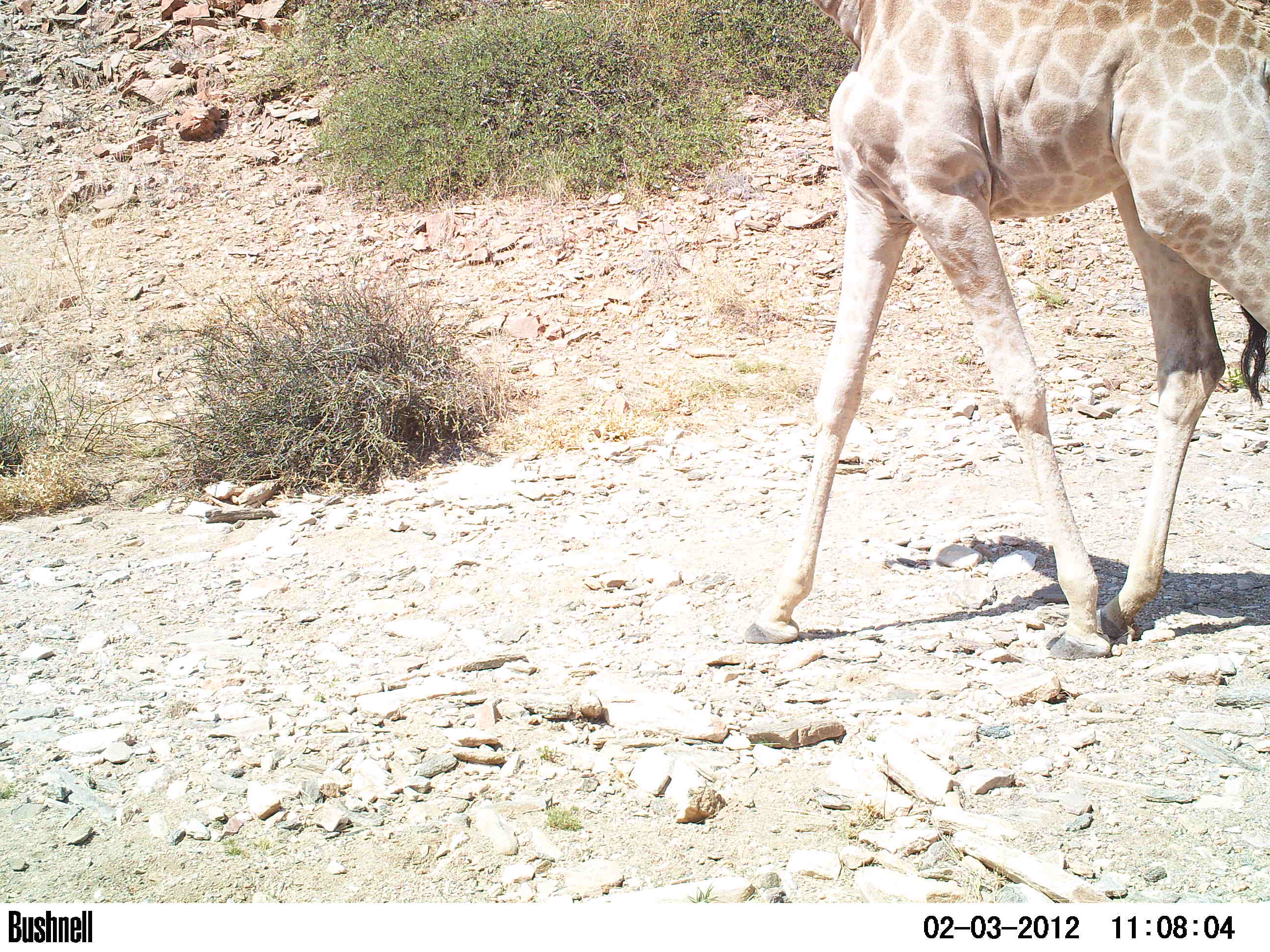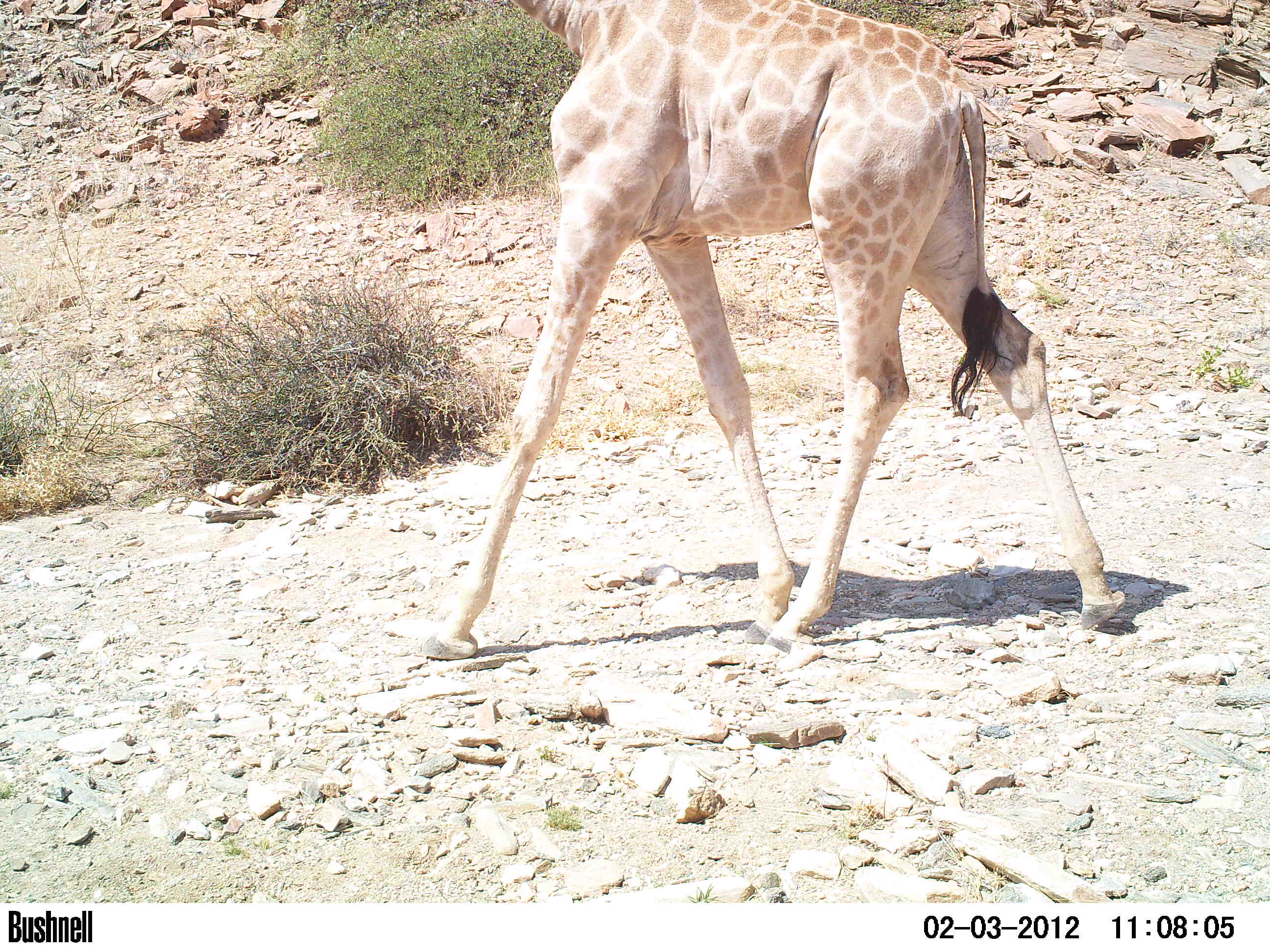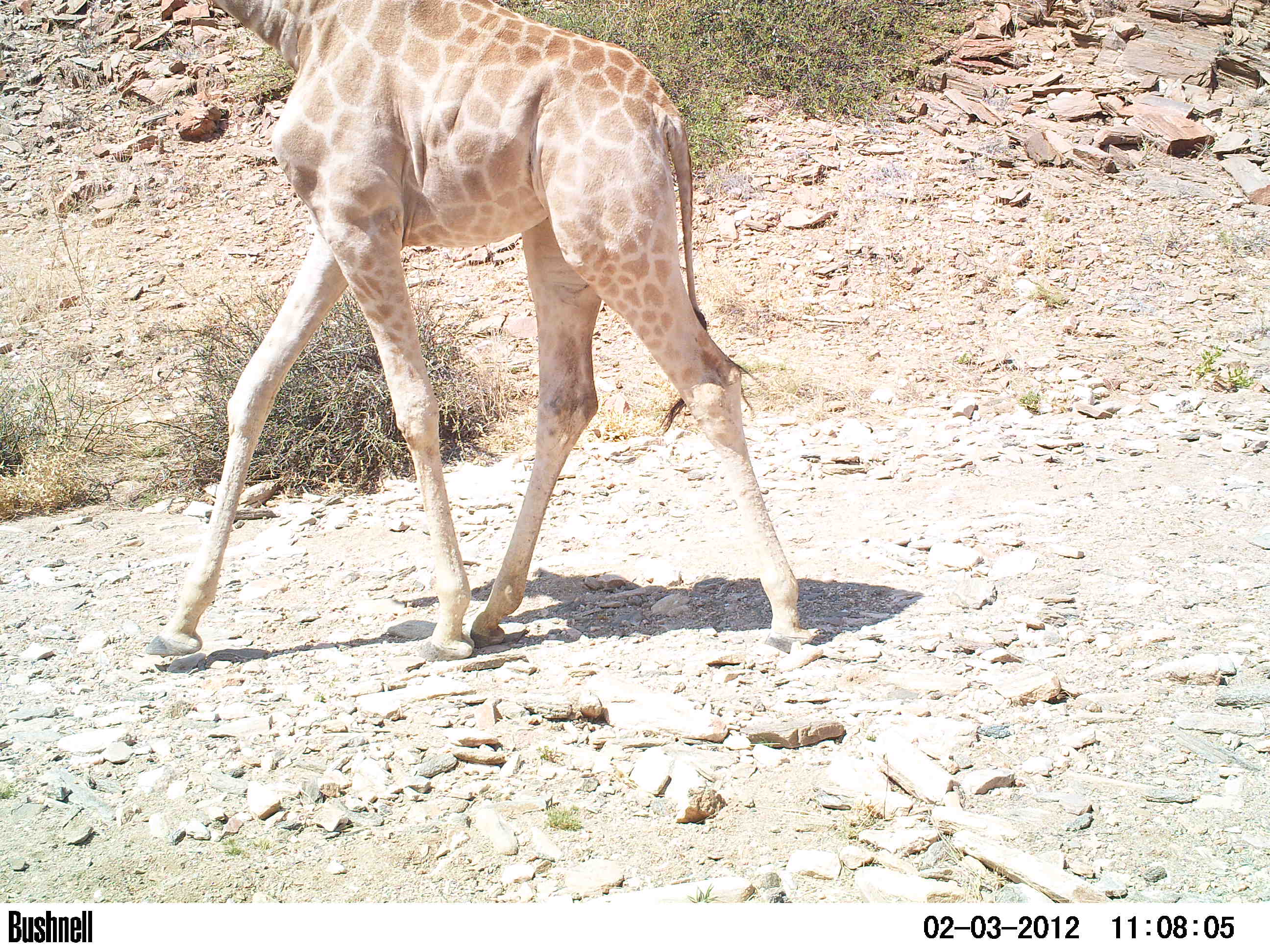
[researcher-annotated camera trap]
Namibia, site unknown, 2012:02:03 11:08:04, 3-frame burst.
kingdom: Animalia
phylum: Chordata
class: Mammalia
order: Artiodactyla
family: Giraffidae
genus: Giraffa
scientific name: Giraffa camelopardalis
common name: giraffe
Giraffa camelopardalis (giraffe).